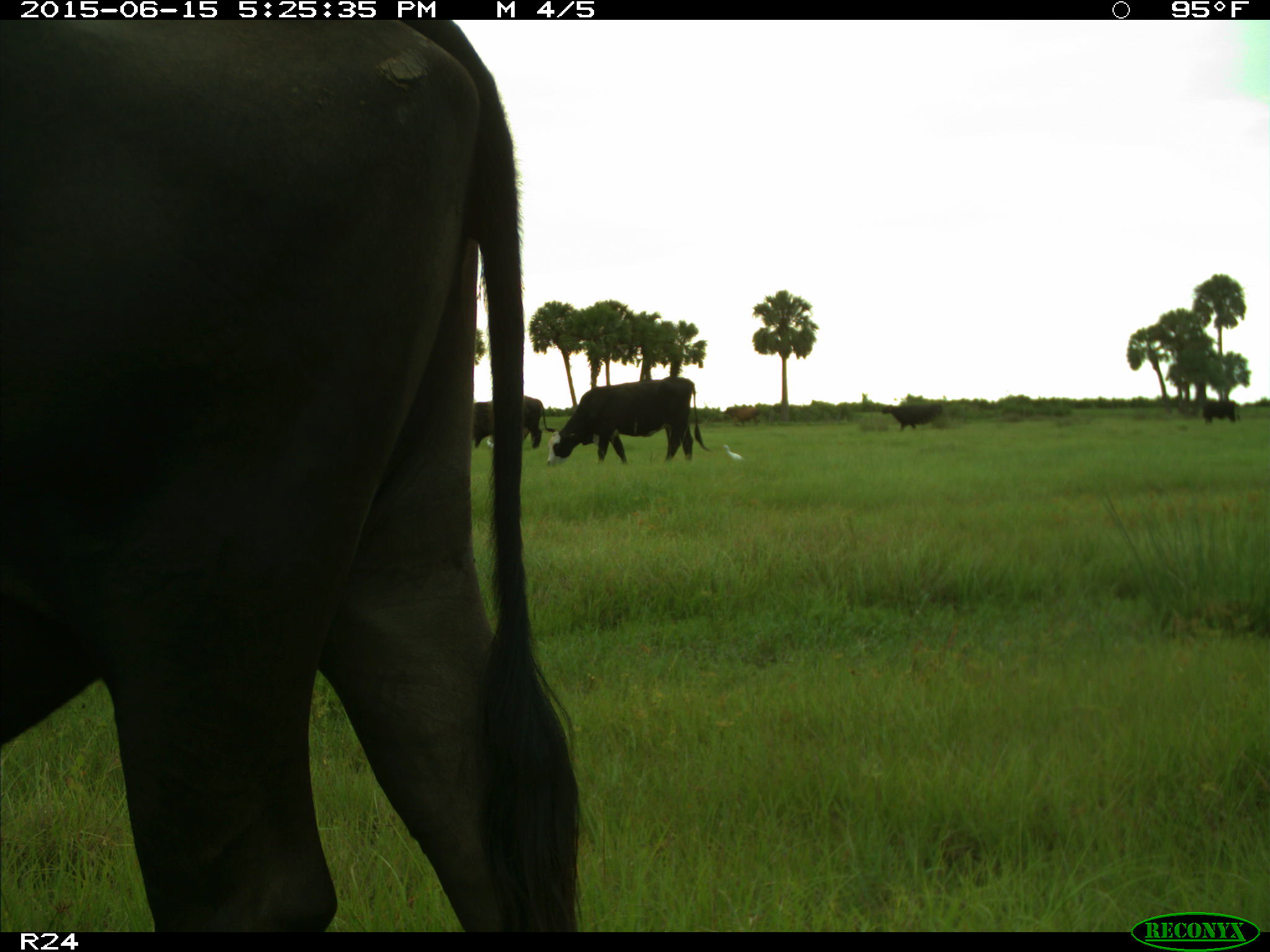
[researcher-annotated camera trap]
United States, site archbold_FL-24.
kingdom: Animalia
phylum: Chordata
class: Mammalia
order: Artiodactyla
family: Bovidae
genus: Bos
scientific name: Bos taurus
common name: domestic cow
Bos taurus (domestic cow).